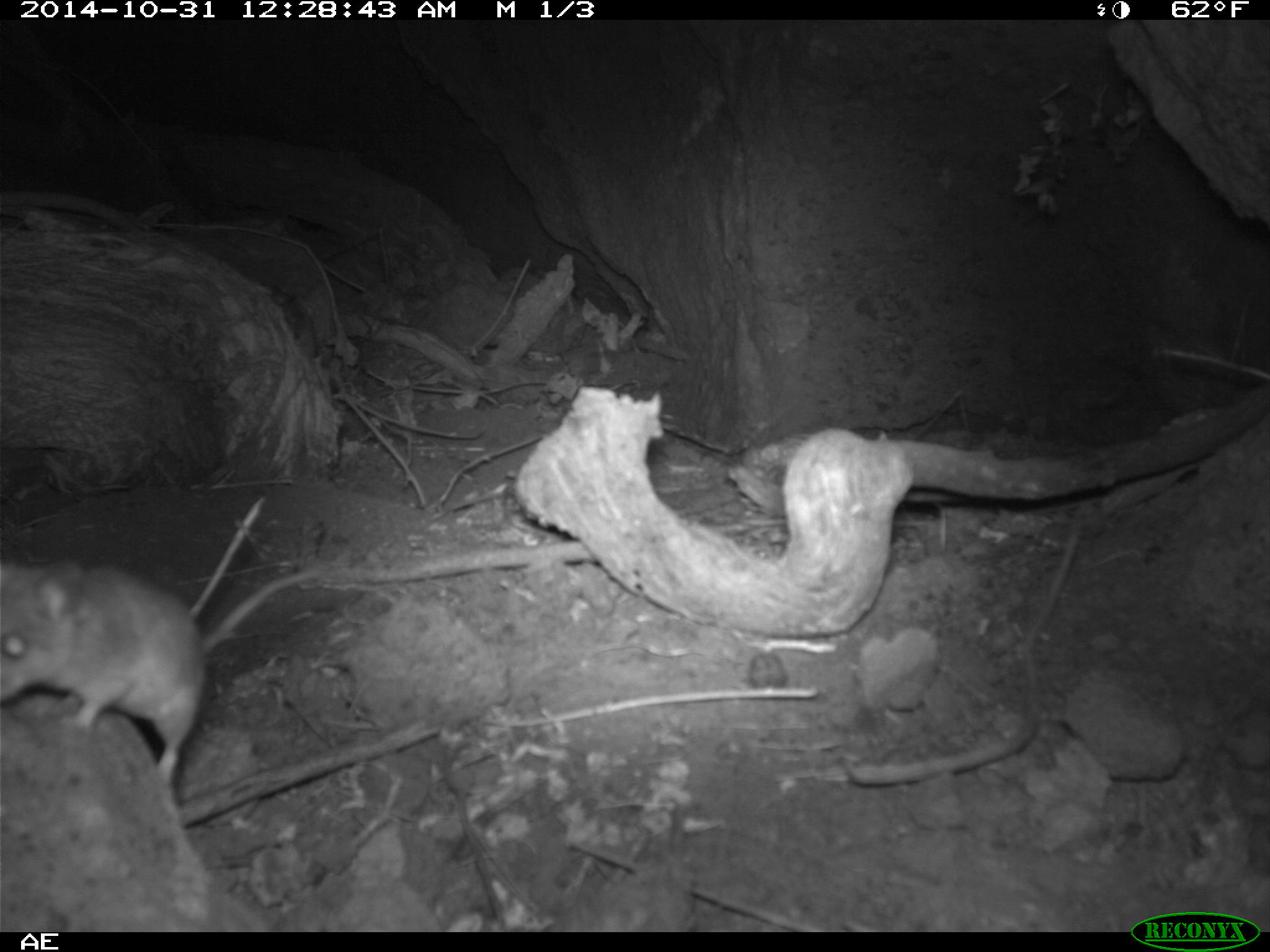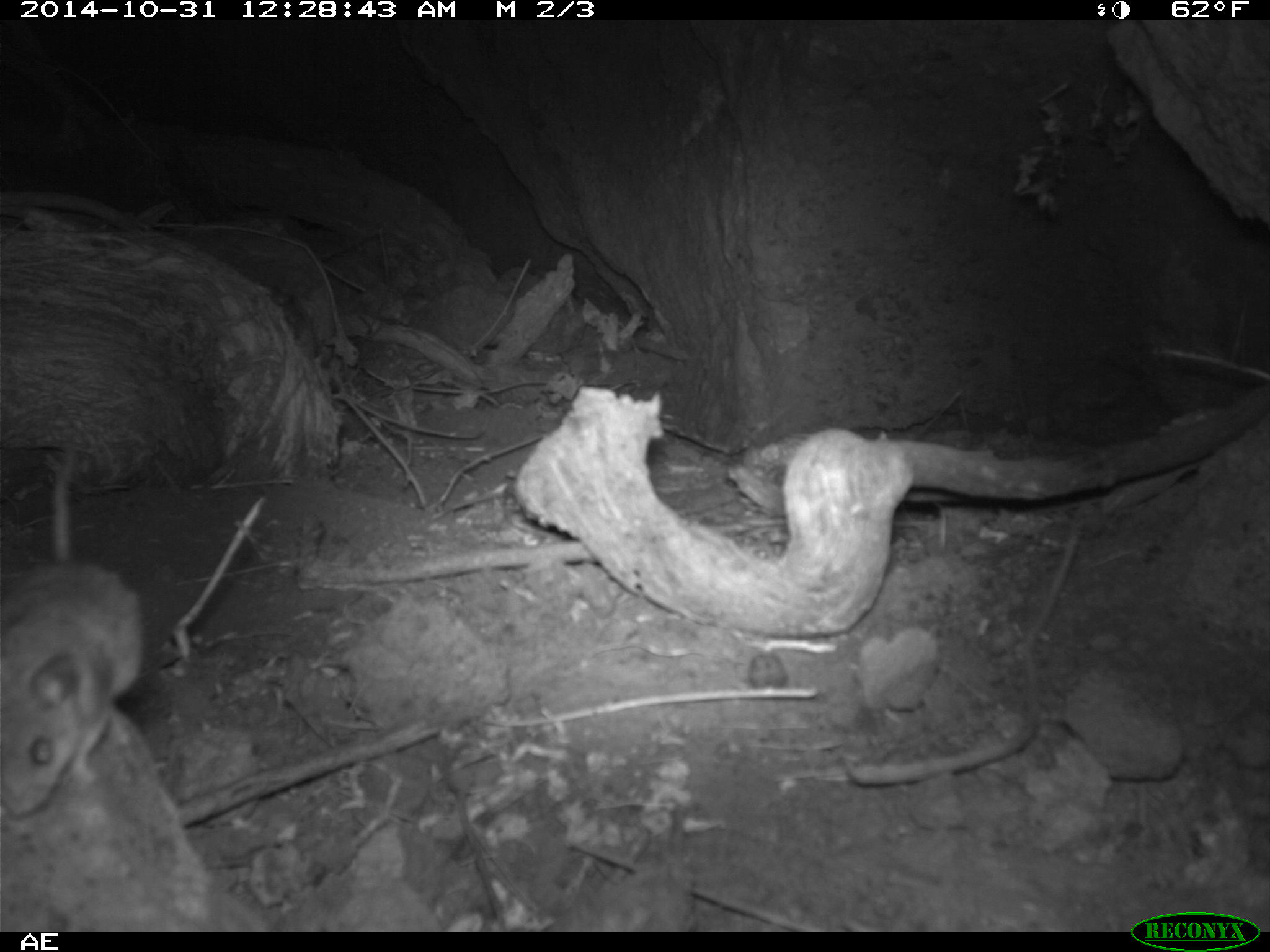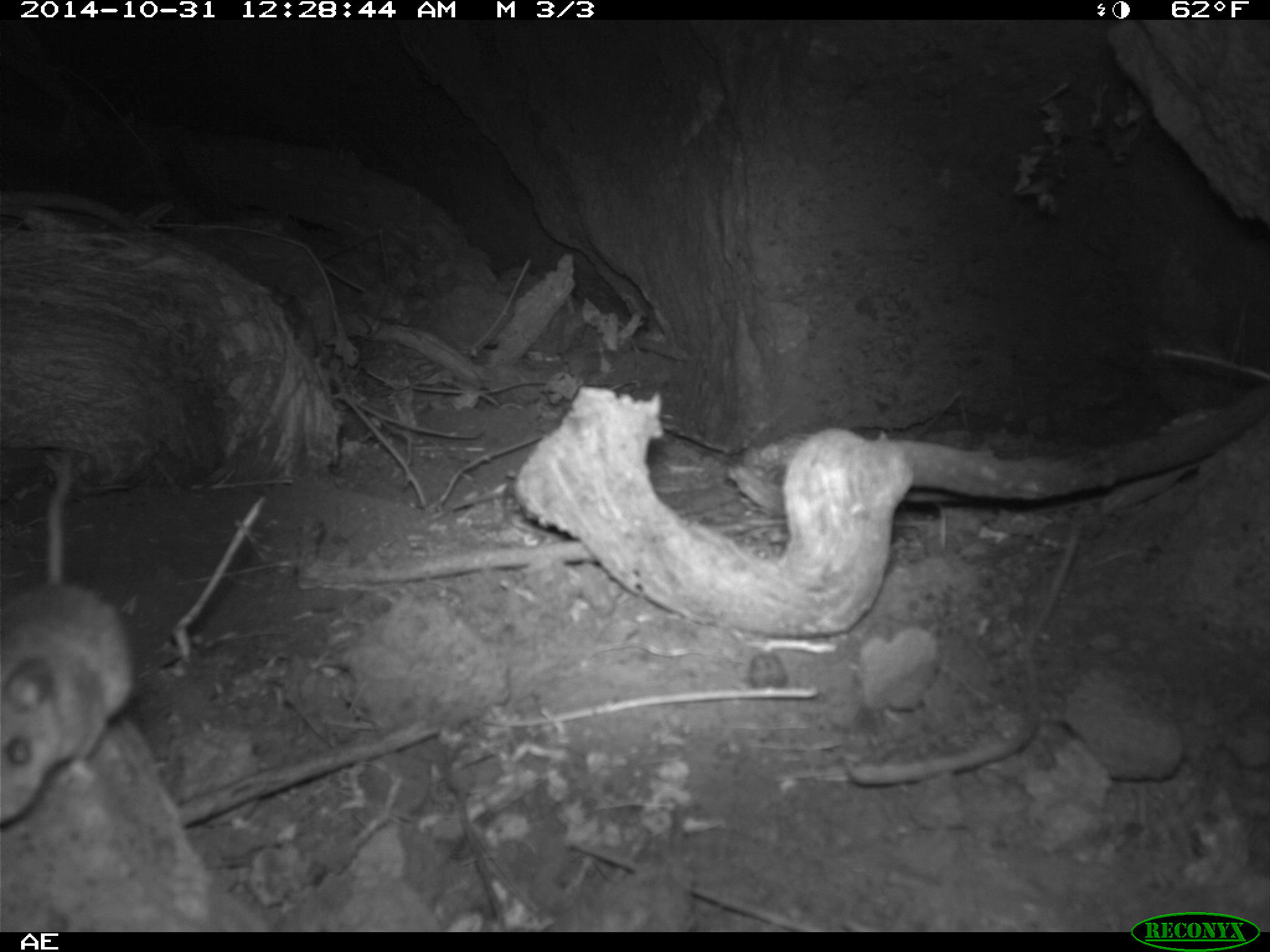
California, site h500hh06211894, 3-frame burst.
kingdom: Animalia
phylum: Chordata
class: Mammalia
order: Rodentia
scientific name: Rodentia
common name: rodent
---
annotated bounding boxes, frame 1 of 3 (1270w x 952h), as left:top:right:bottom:
rodent: 0:553:331:784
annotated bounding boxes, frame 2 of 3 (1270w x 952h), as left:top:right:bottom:
rodent: 0:561:145:817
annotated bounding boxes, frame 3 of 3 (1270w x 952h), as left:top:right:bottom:
rodent: 0:455:135:824